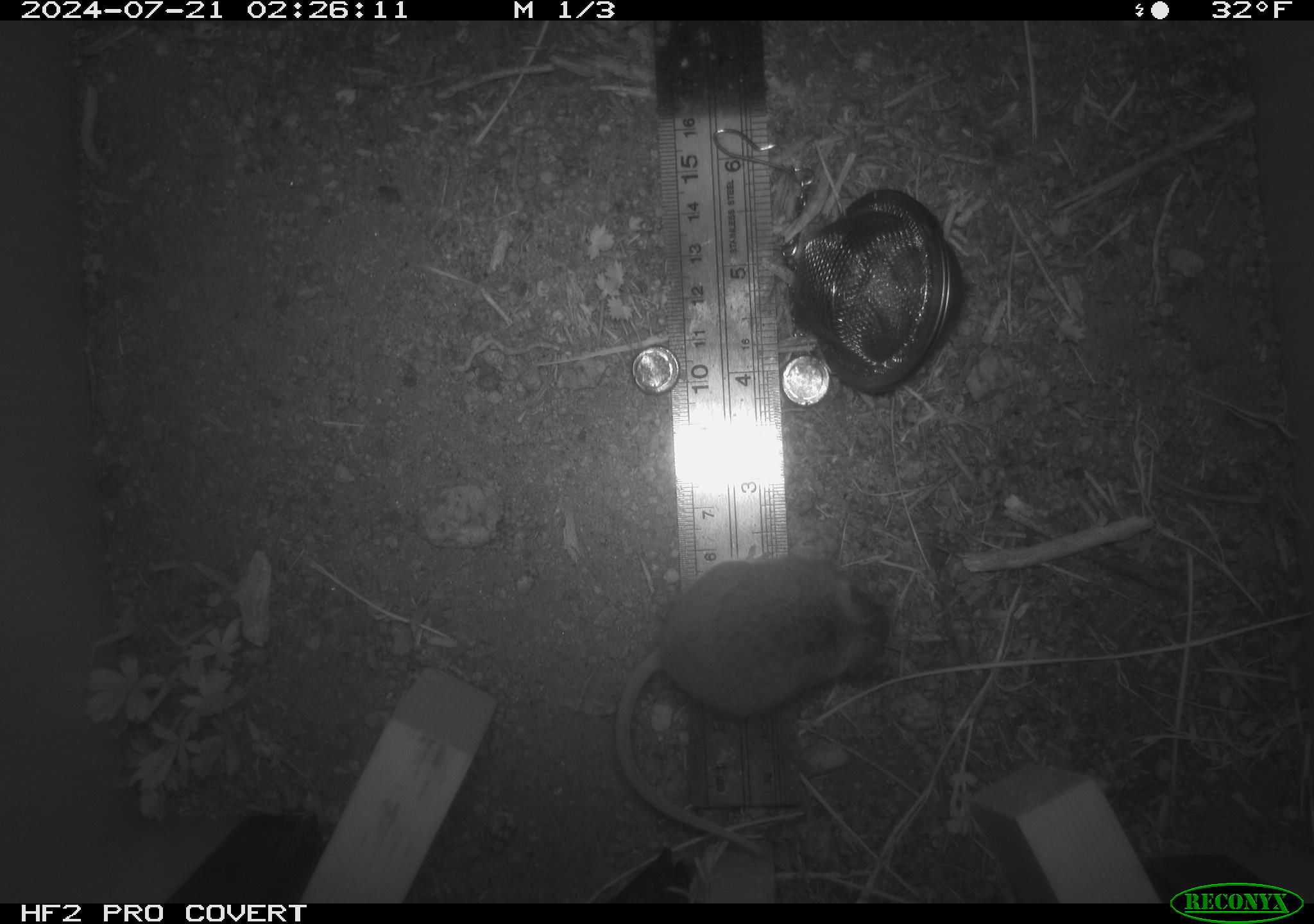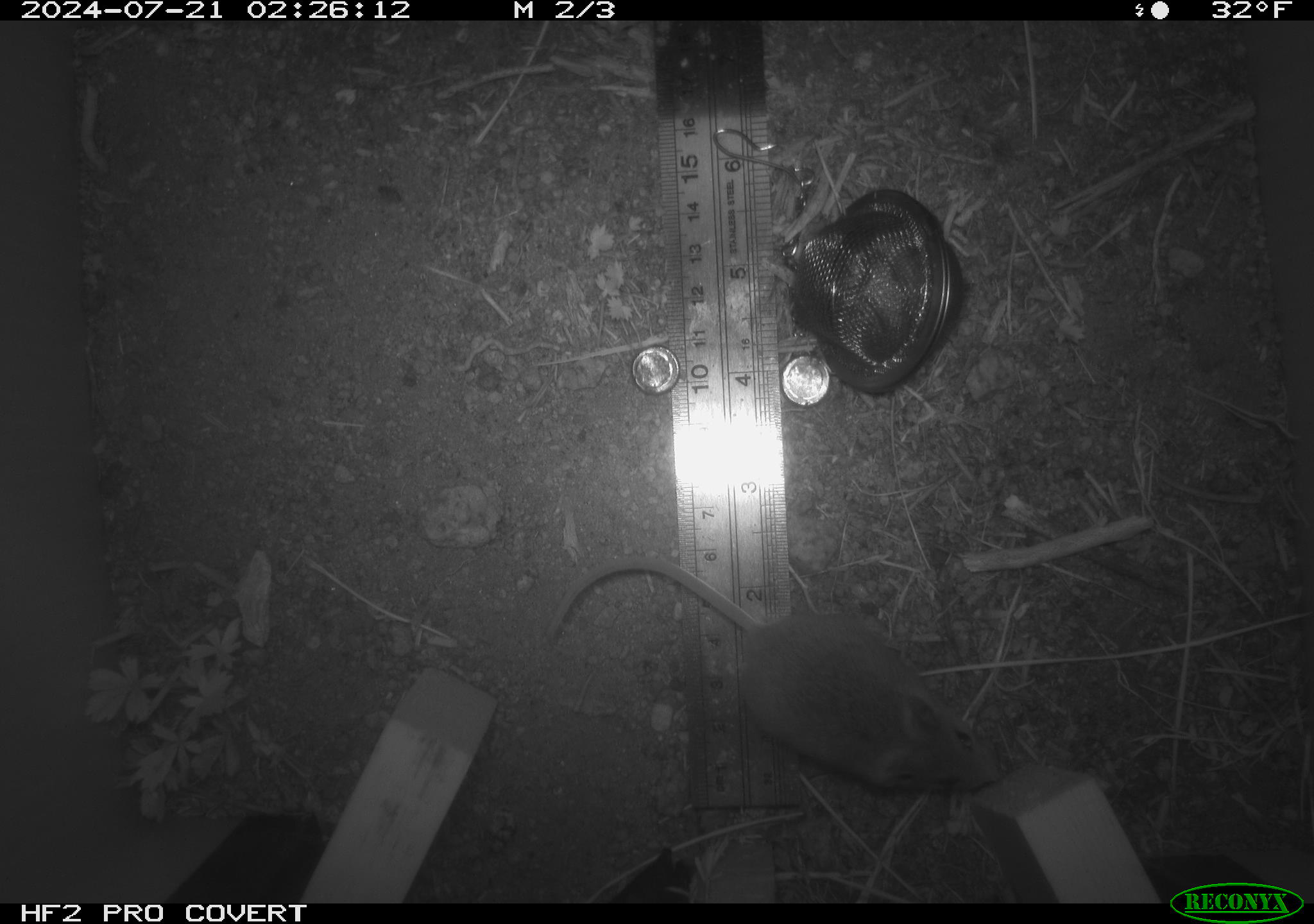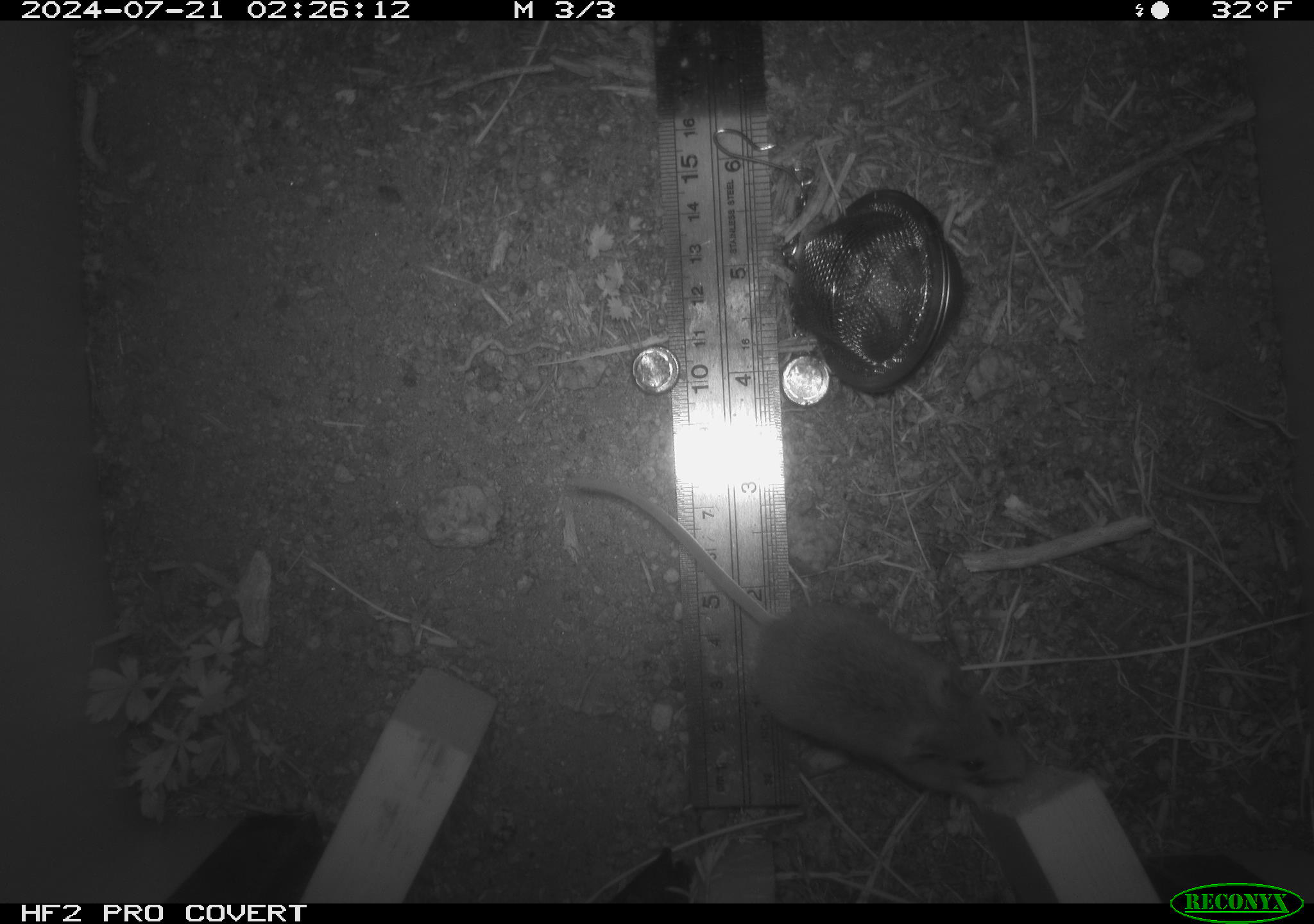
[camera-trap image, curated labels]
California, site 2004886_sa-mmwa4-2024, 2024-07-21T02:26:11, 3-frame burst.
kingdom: Animalia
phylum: Chordata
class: Mammalia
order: Rodentia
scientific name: Rodentia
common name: mouse species